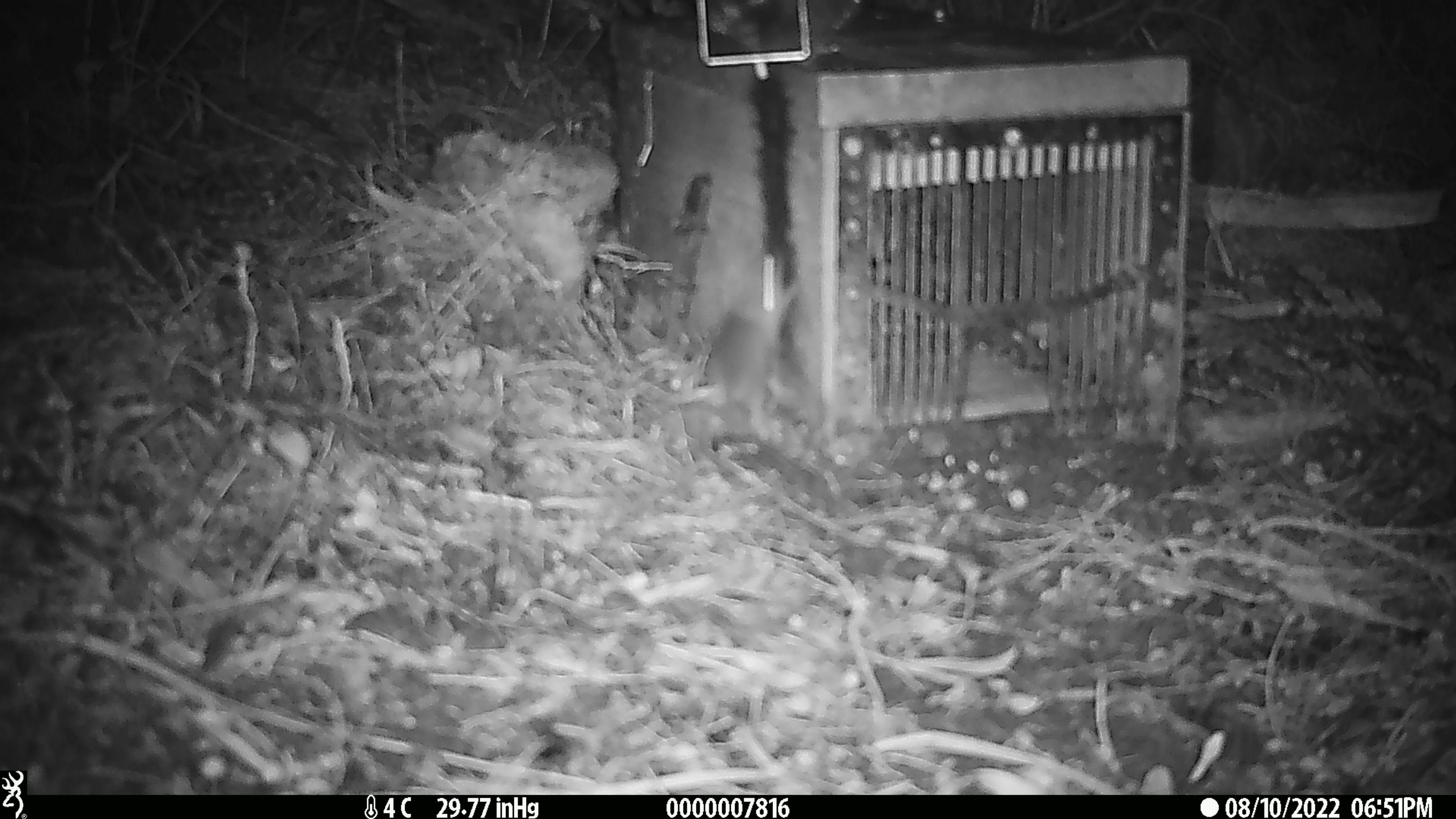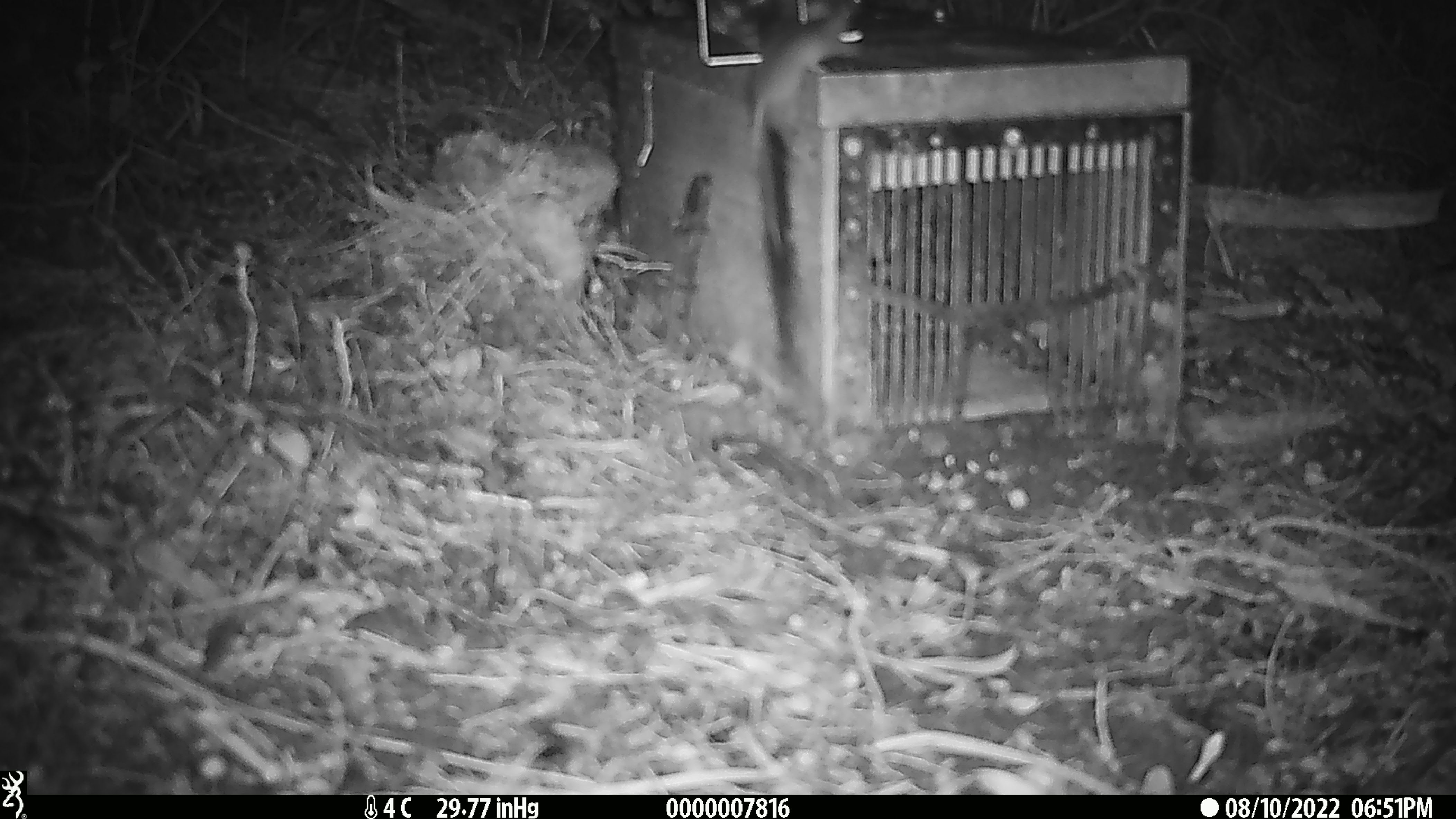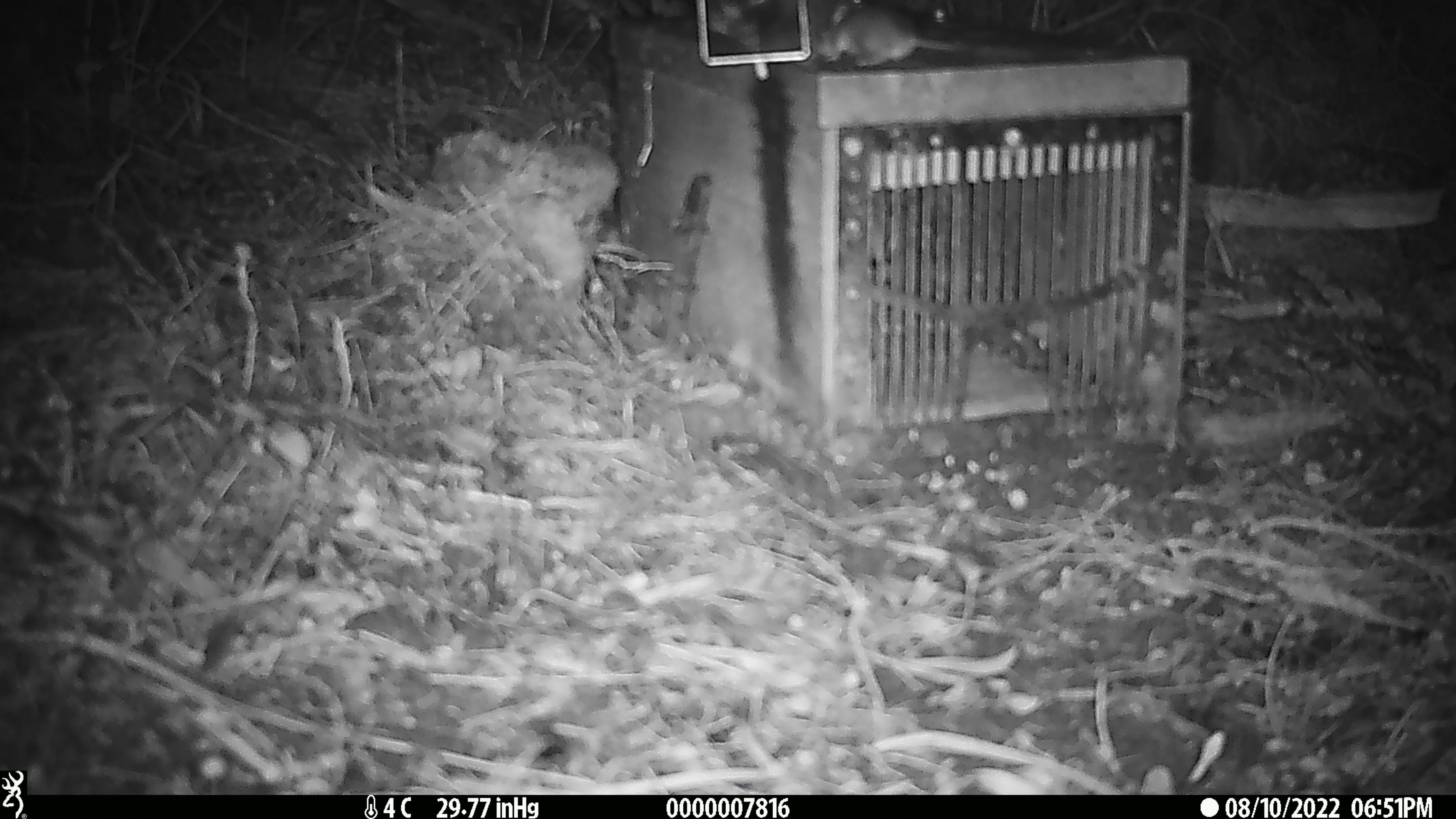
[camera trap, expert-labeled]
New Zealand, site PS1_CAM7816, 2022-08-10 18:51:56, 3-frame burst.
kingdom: Animalia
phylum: Chordata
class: Mammalia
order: Rodentia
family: Muridae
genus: Mus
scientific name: Mus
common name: mouse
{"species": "mouse (Mus)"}